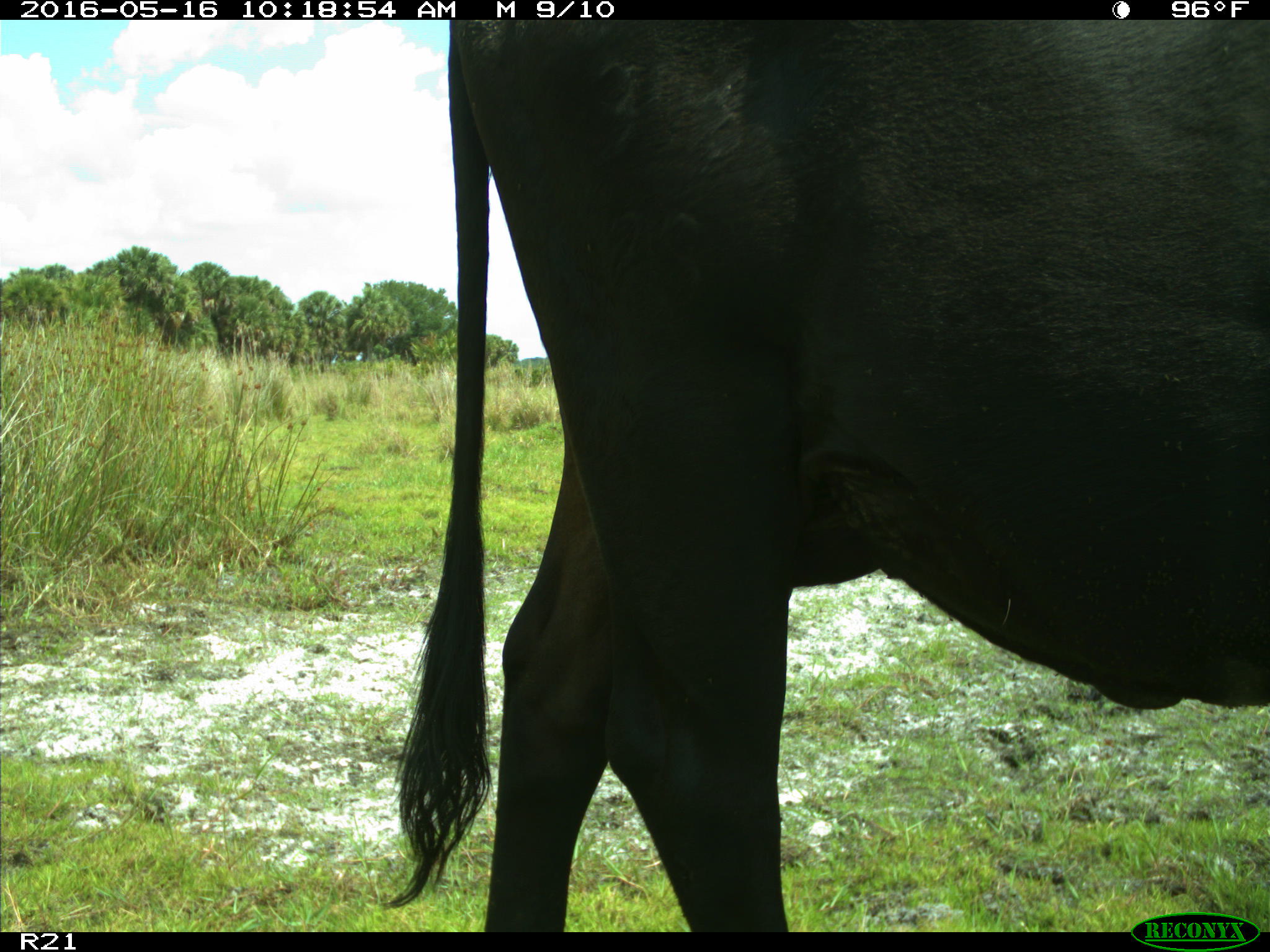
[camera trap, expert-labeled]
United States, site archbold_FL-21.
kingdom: Animalia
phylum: Chordata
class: Mammalia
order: Artiodactyla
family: Bovidae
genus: Bos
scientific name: Bos taurus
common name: domestic cow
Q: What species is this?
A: Bos taurus (domestic cow).